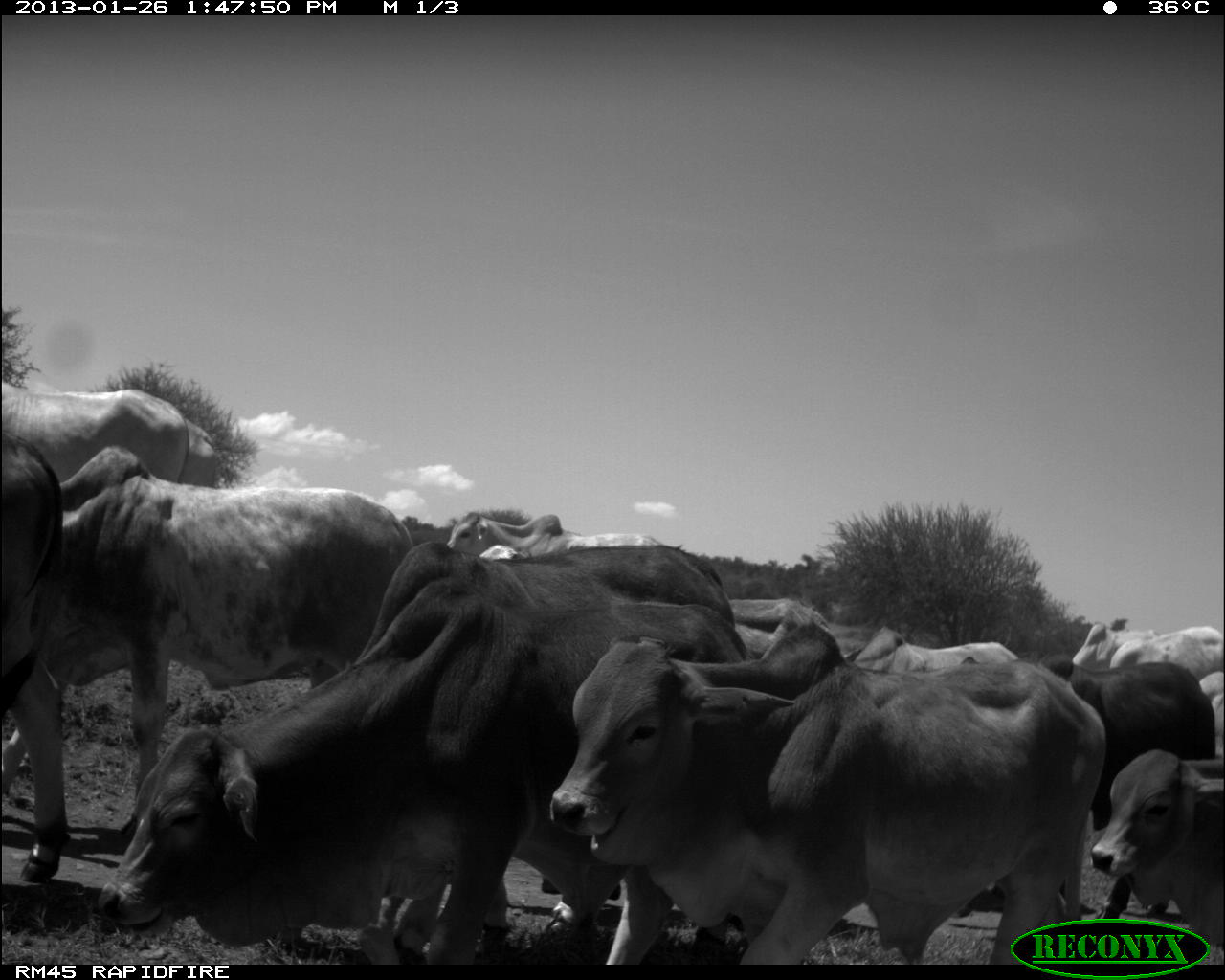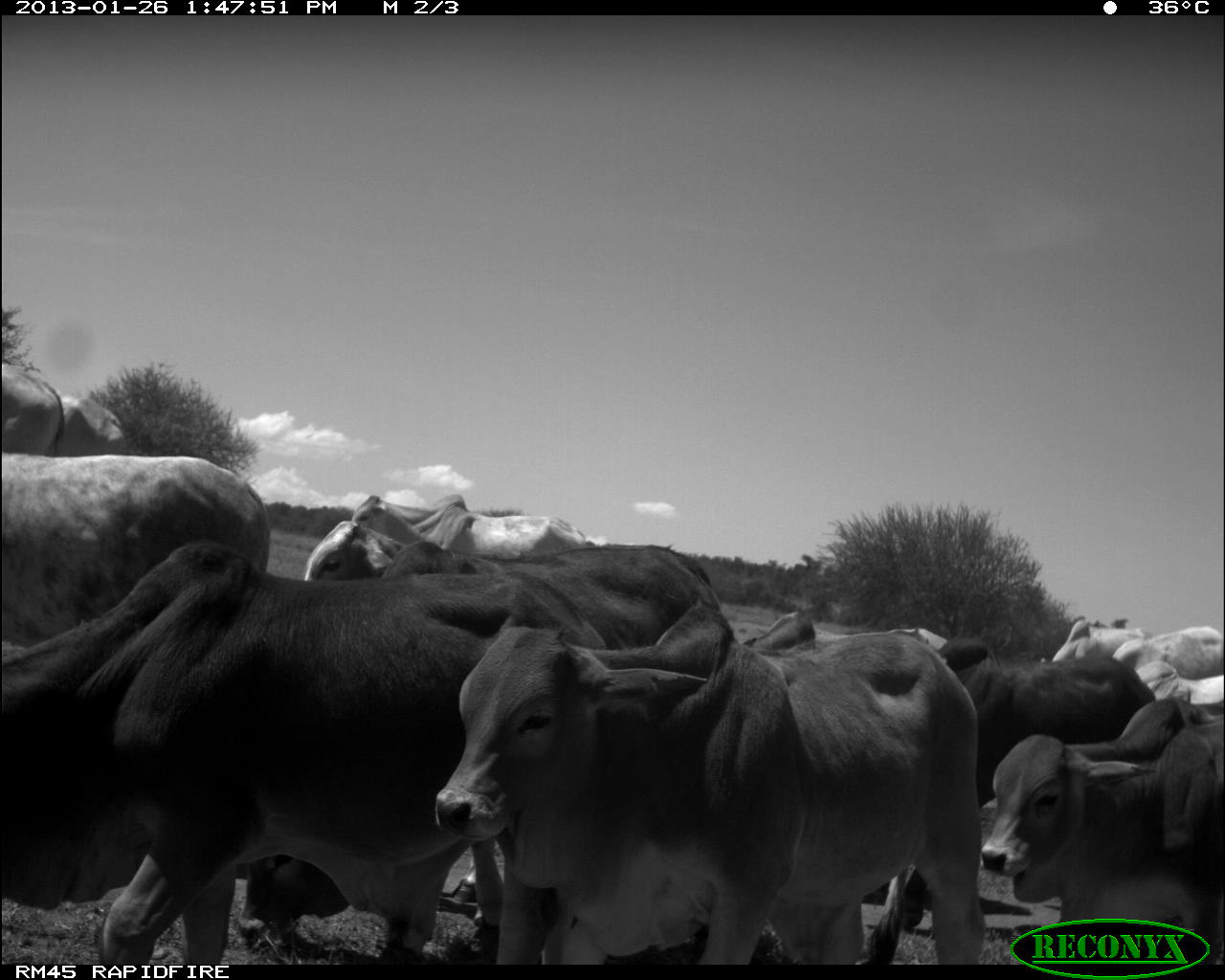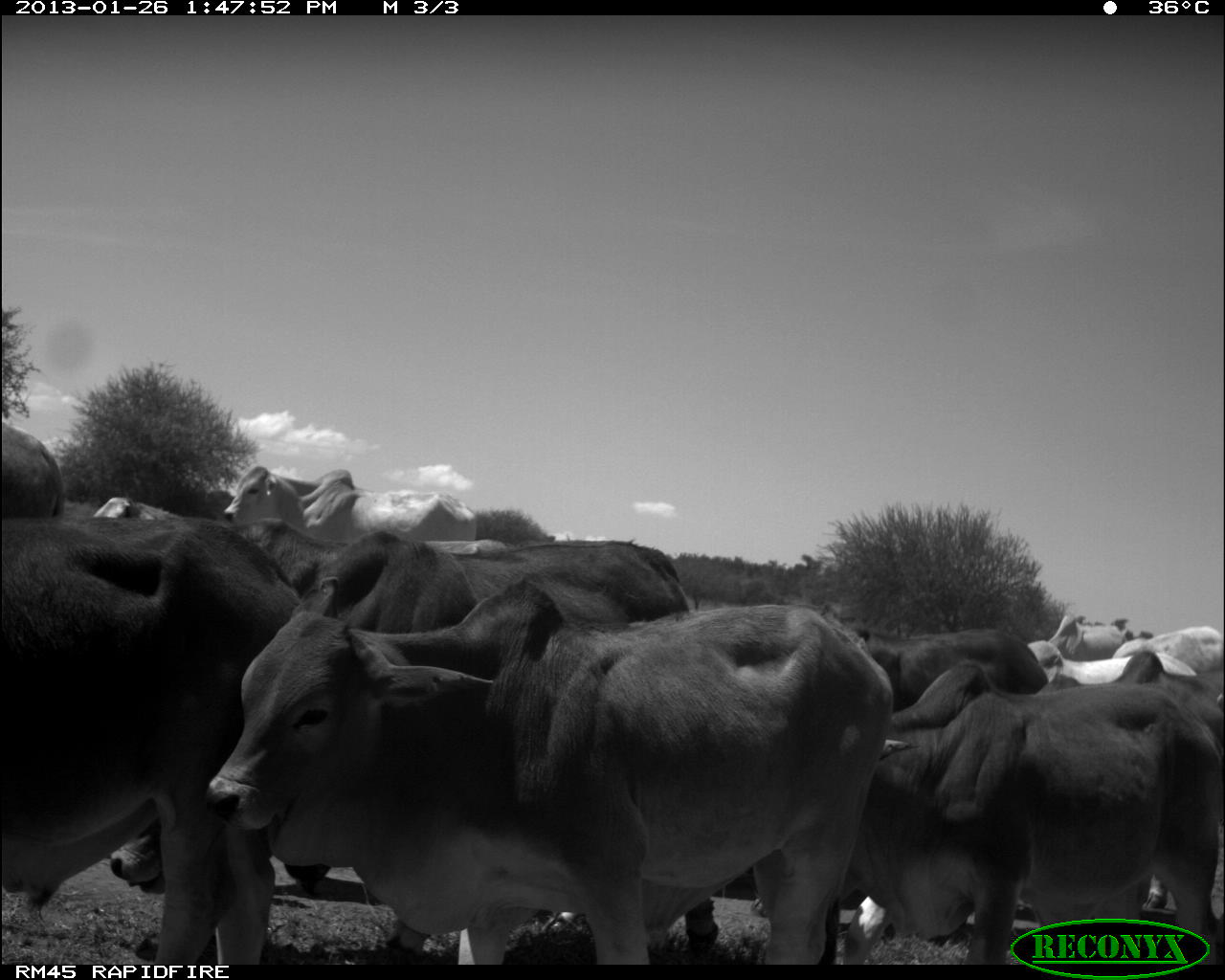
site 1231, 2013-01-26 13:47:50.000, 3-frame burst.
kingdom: Animalia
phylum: Chordata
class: Mammalia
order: Artiodactyla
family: Bovidae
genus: Bos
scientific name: Bos taurus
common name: domestic cattle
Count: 13.